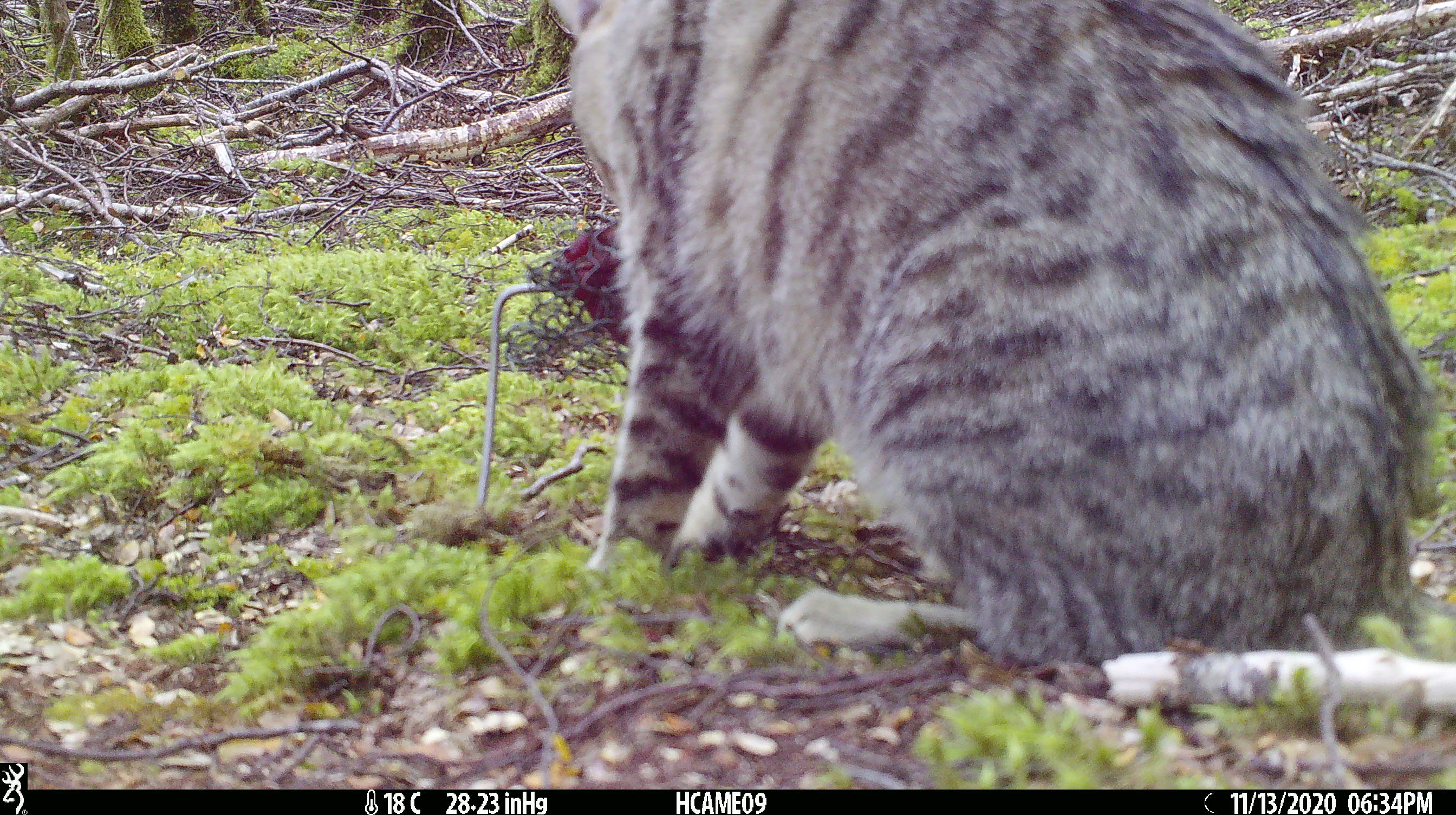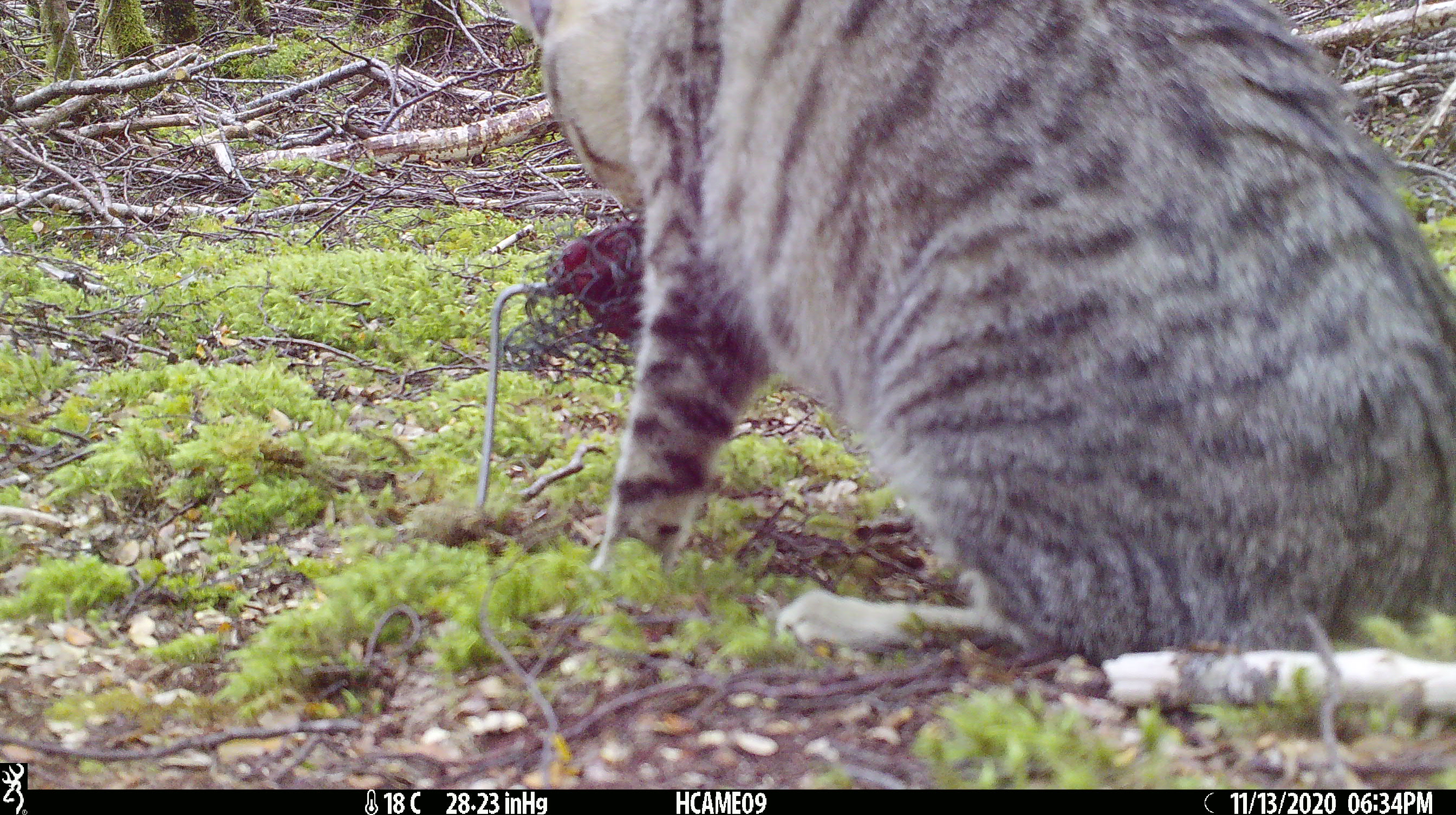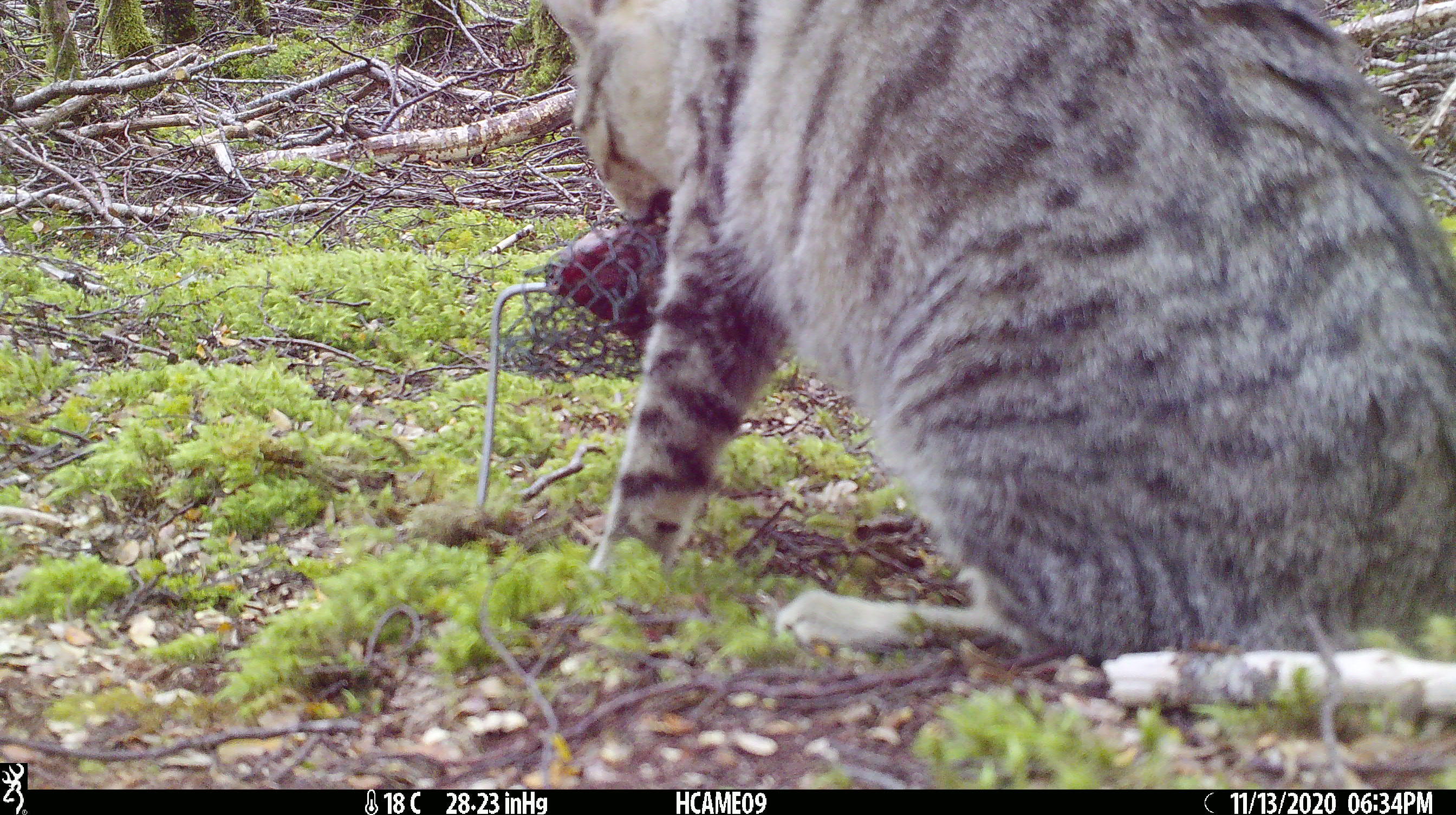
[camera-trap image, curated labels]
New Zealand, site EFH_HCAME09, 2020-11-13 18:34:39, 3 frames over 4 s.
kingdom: Animalia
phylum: Chordata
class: Mammalia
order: Carnivora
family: Felidae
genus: Felis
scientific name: Felis catus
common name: domestic cat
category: cat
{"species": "cat (domestic cat) (Felis catus)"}